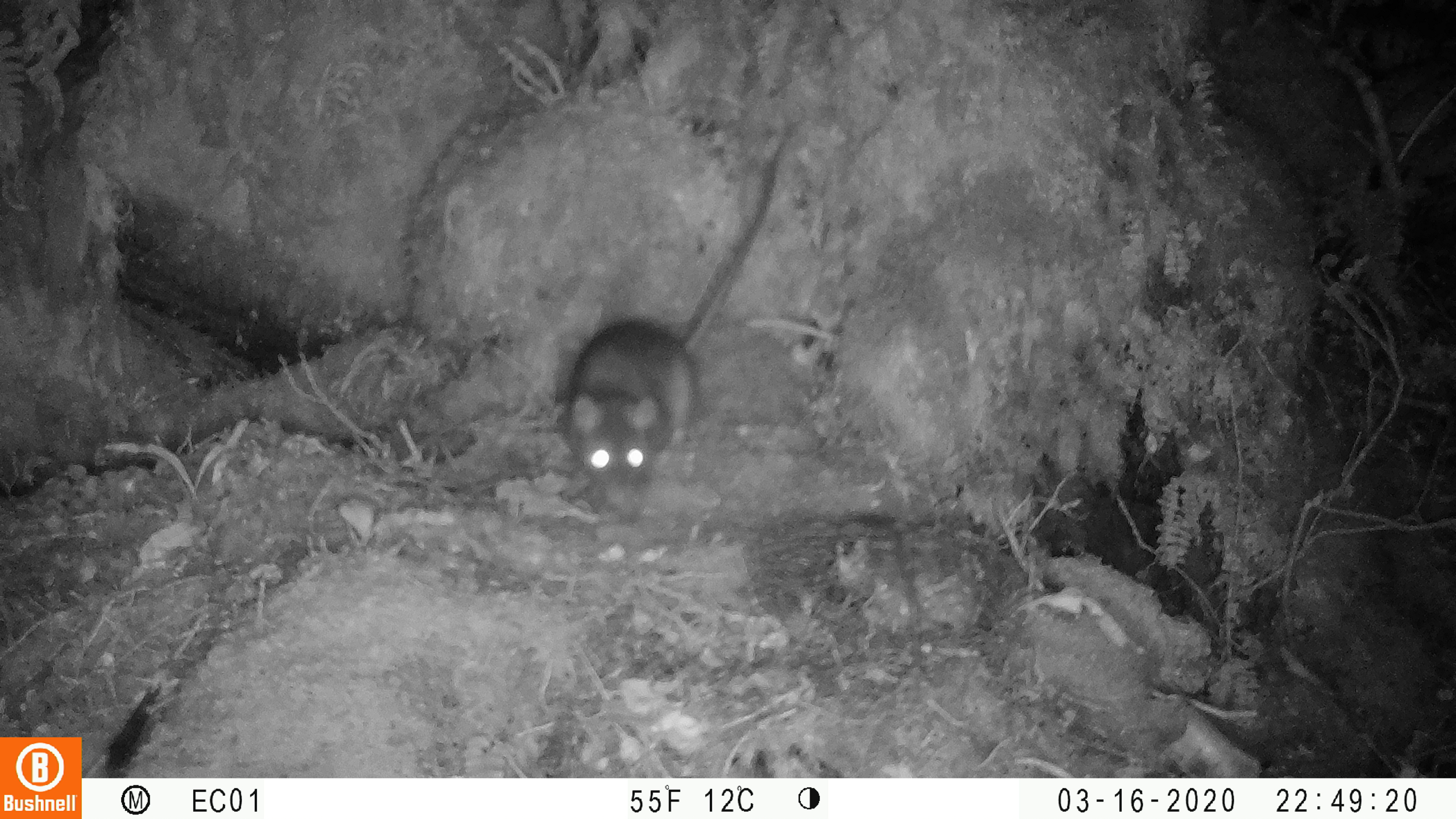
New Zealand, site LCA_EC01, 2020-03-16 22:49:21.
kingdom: Animalia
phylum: Chordata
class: Mammalia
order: Rodentia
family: Muridae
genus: Rattus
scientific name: Rattus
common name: rat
Rat (Rattus).